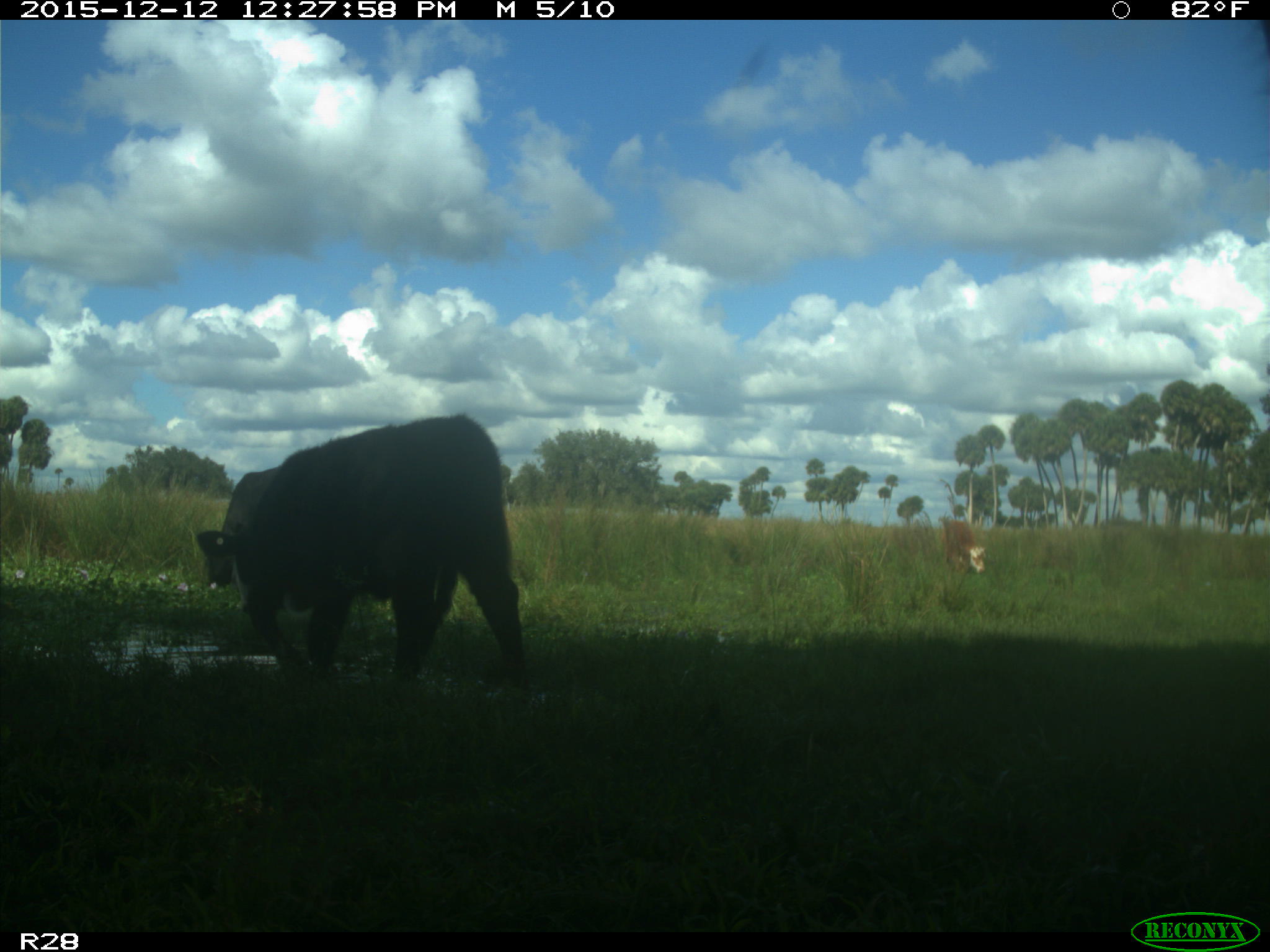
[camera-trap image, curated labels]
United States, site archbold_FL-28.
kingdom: Animalia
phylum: Chordata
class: Mammalia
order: Artiodactyla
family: Bovidae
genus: Bos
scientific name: Bos taurus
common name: domestic cow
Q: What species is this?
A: Bos taurus (domestic cow).